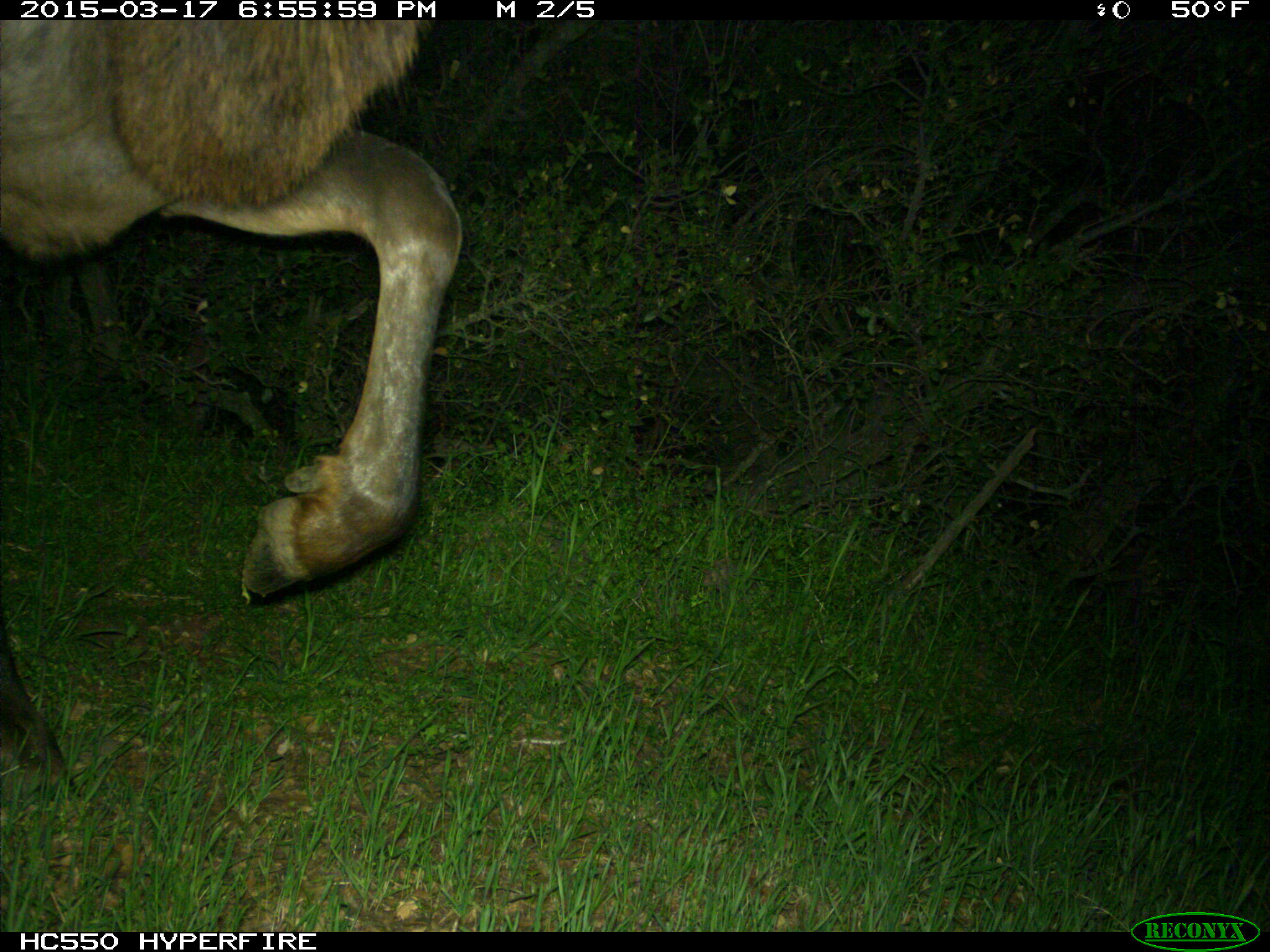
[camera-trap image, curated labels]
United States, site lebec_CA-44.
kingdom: Animalia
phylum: Chordata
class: Mammalia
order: Artiodactyla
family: Cervidae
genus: Cervus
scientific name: Cervus canadensis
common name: elk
Cervus canadensis (elk).